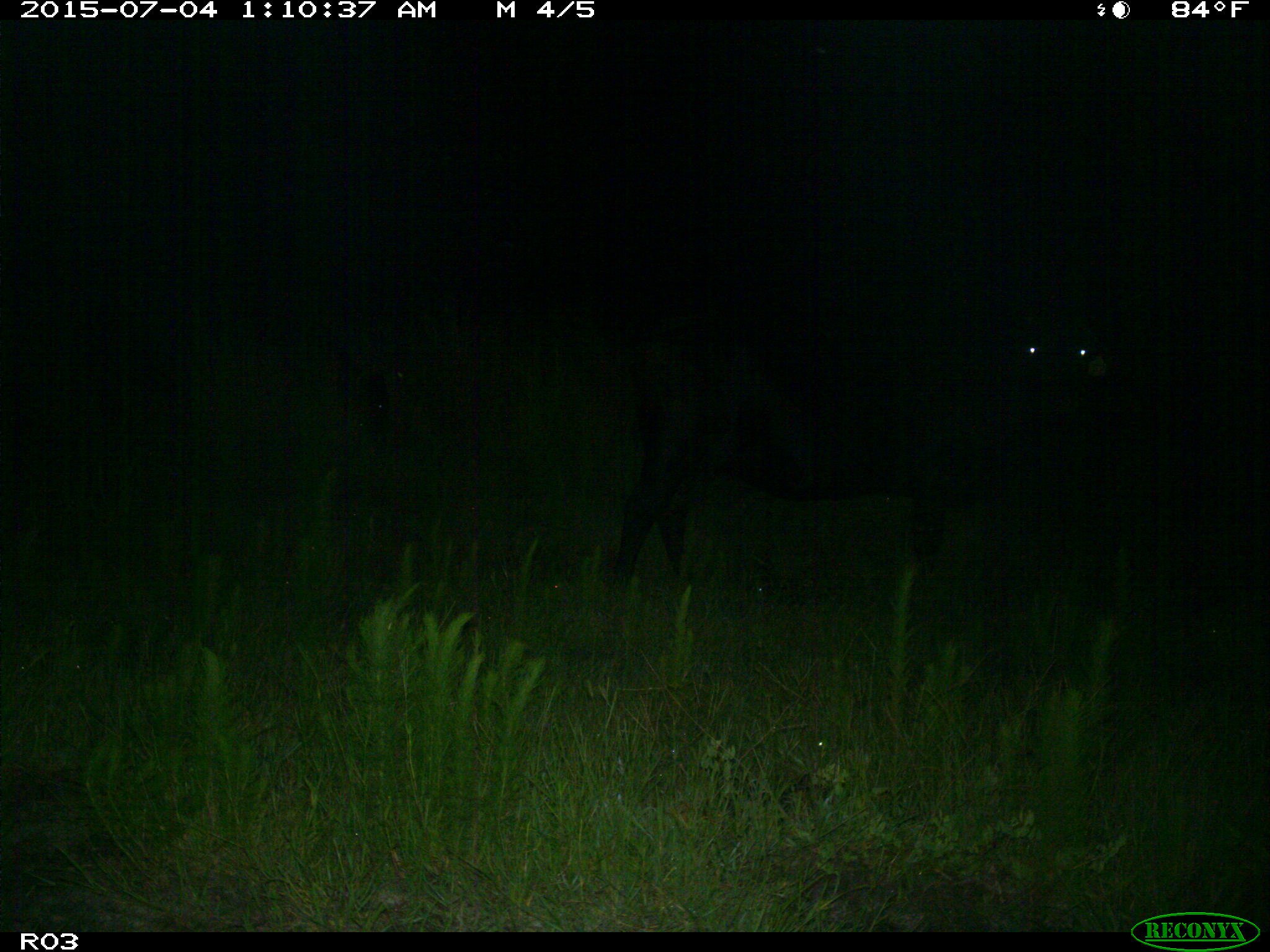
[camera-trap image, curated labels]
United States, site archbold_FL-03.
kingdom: Animalia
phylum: Chordata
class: Mammalia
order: Artiodactyla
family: Bovidae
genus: Bos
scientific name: Bos taurus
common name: domestic cow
Bos taurus (domestic cow).